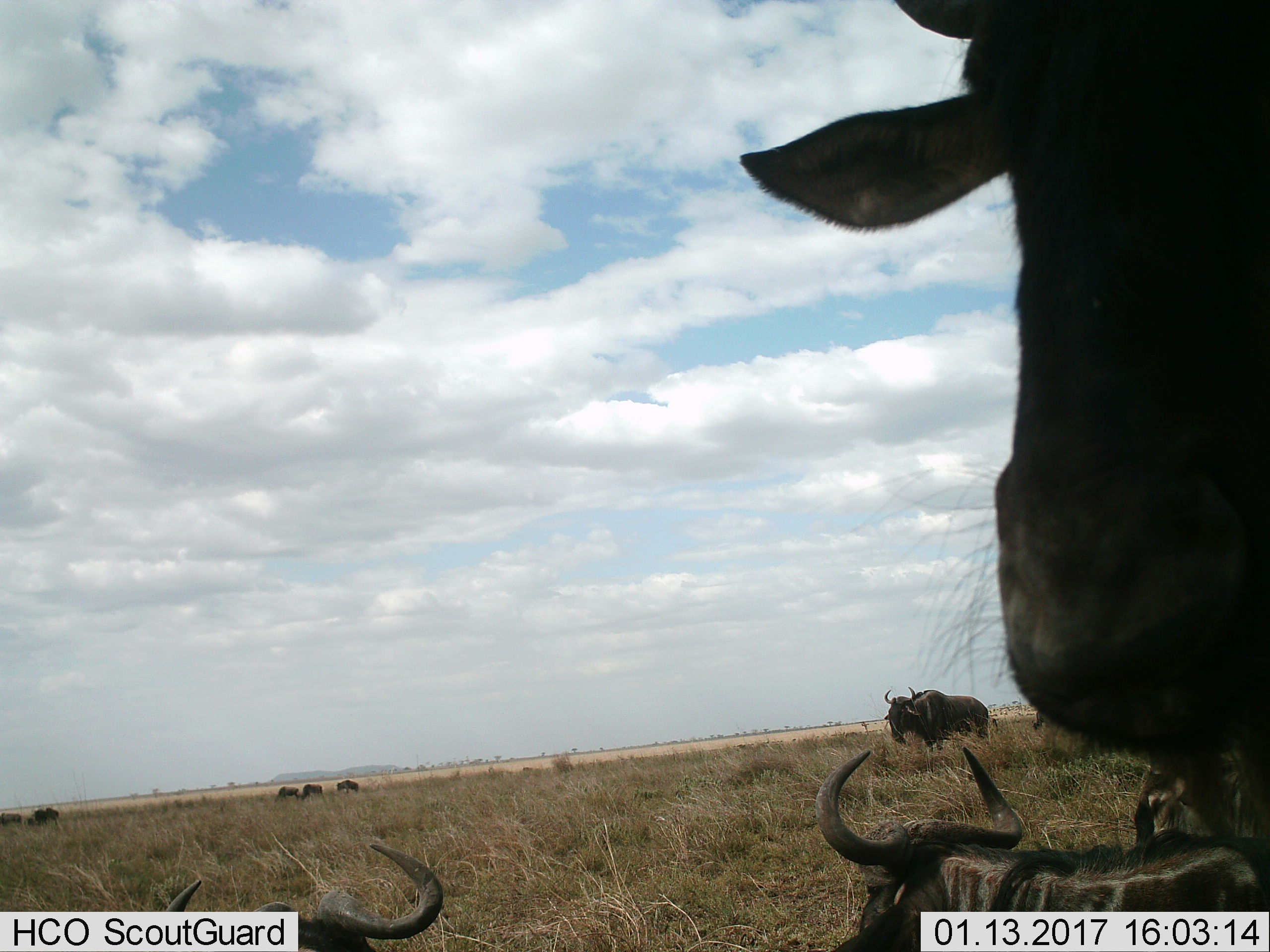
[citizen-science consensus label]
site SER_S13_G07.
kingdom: Animalia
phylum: Chordata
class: Mammalia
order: Artiodactyla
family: Bovidae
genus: Connochaetes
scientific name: Connochaetes taurinus taurinus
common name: blue wildebeest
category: wildebeestblue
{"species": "wildebeestblue (blue wildebeest) (Connochaetes taurinus taurinus)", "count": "5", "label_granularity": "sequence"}